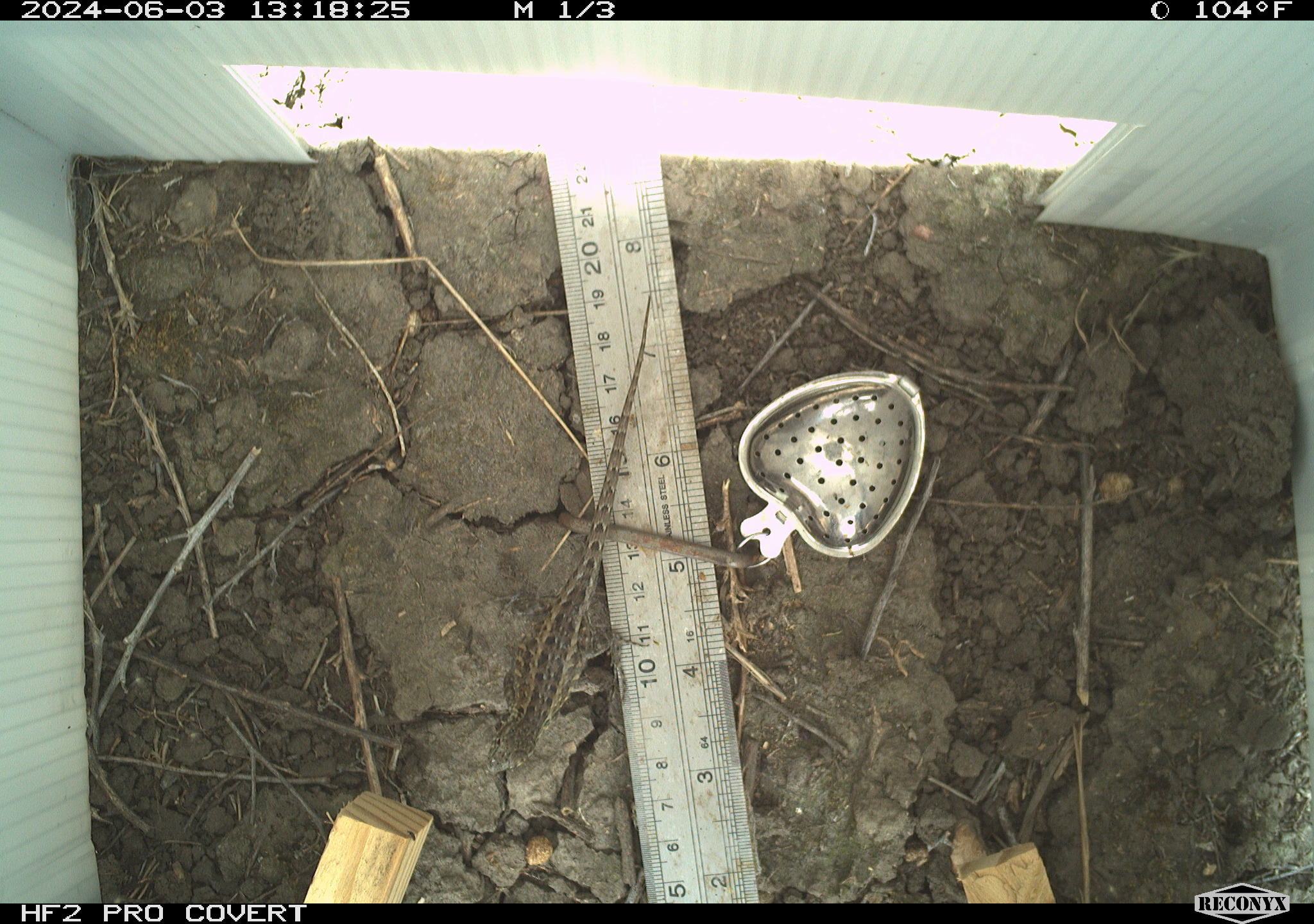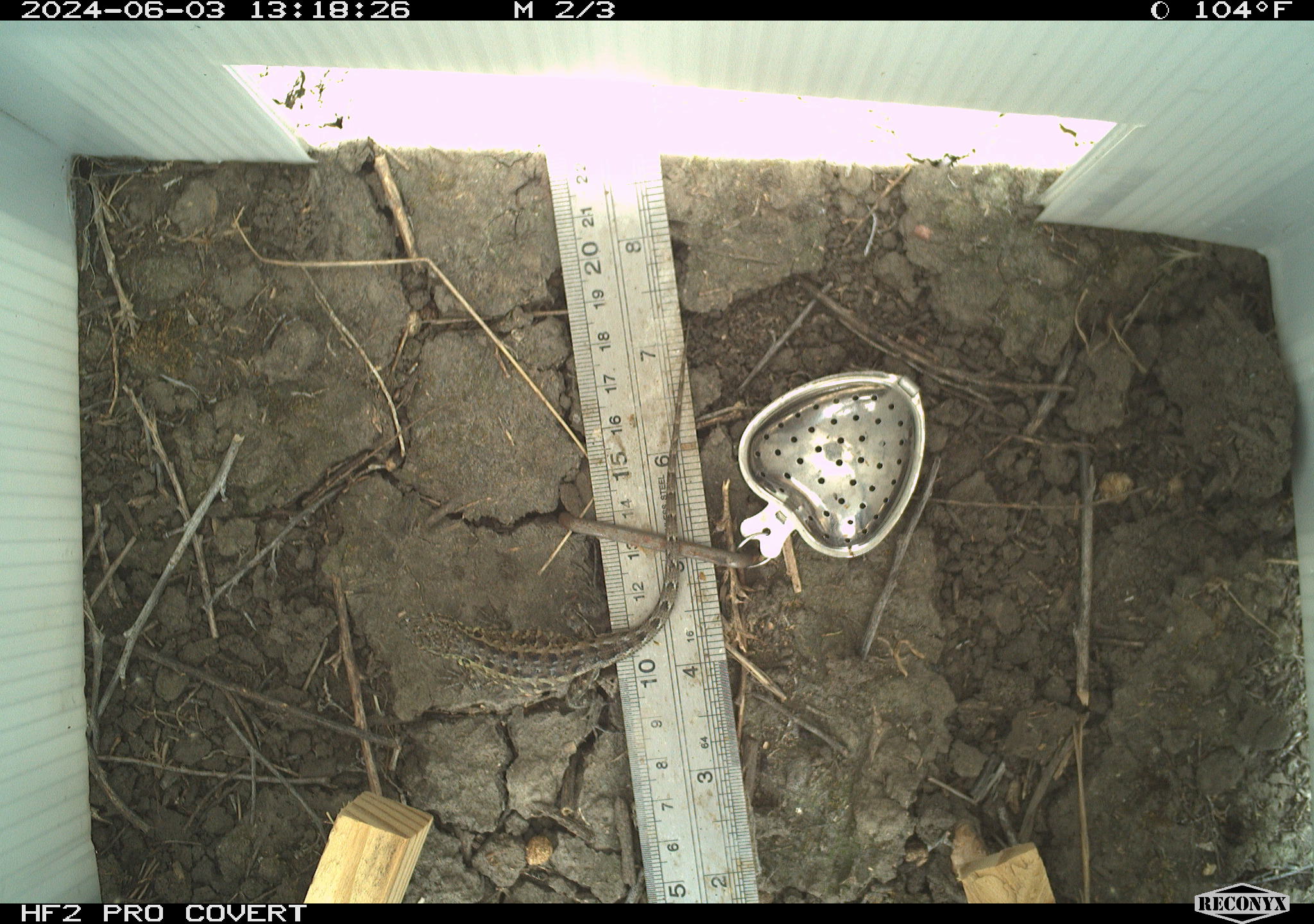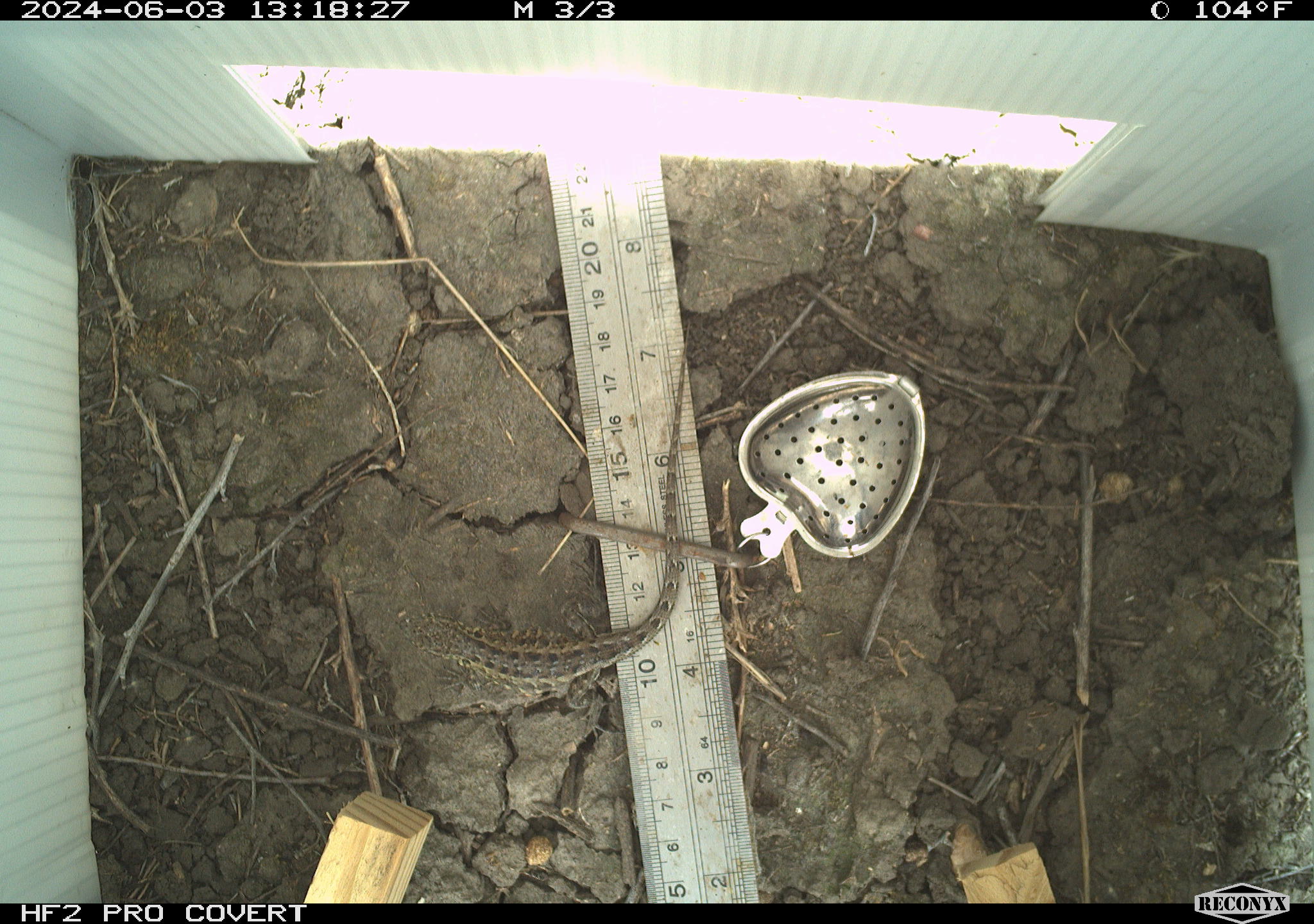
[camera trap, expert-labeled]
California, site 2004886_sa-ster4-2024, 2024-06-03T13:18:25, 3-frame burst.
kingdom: Animalia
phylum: Chordata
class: Reptilia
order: Squamata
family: Phrynosomatidae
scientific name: Phrynosomatidae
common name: phrynosomatid lizards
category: phrynosomatidae family